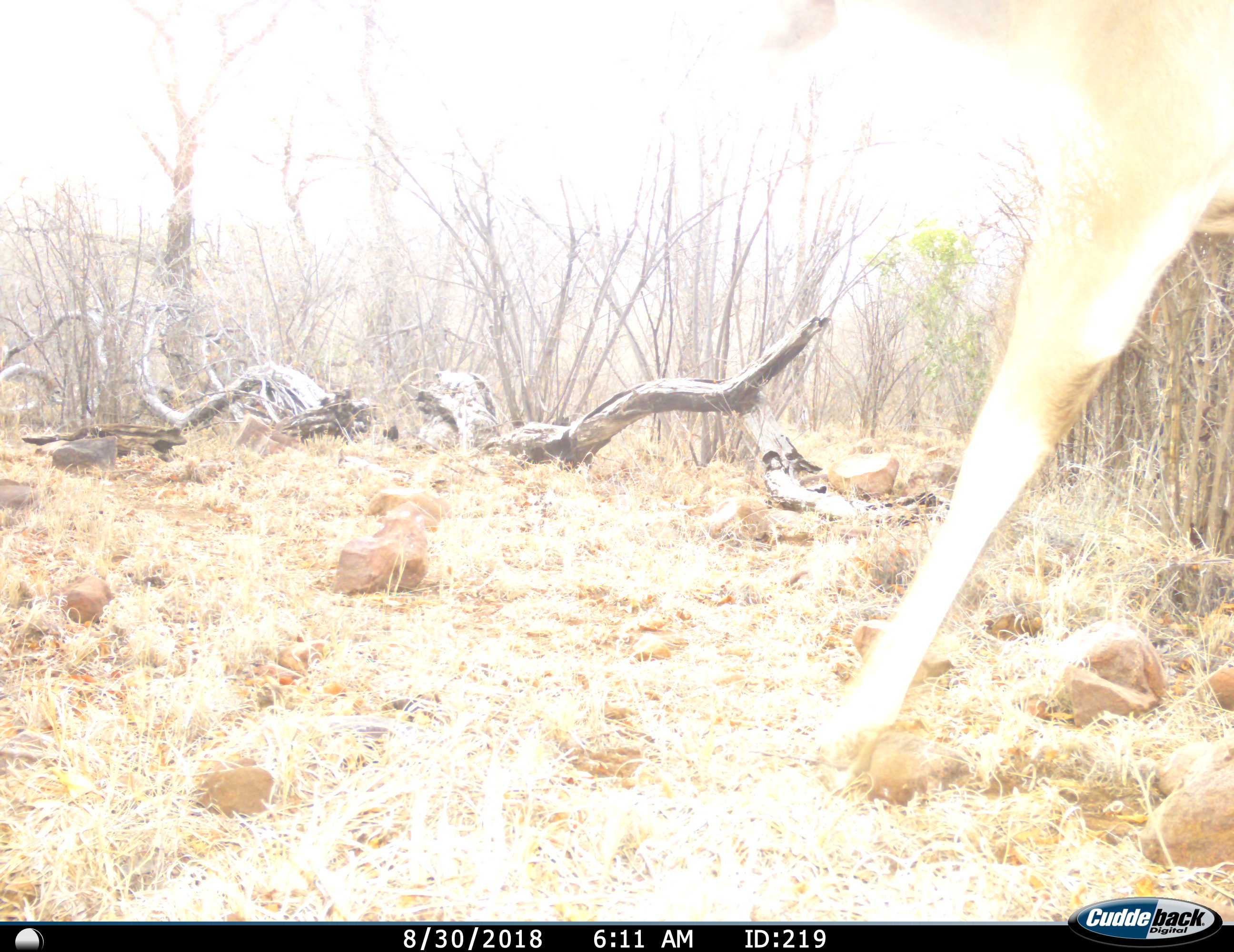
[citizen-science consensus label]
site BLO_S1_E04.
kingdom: Animalia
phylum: Chordata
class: Mammalia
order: Artiodactyla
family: Bovidae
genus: Aepyceros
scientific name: Aepyceros melampus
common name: impala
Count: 1.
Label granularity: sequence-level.